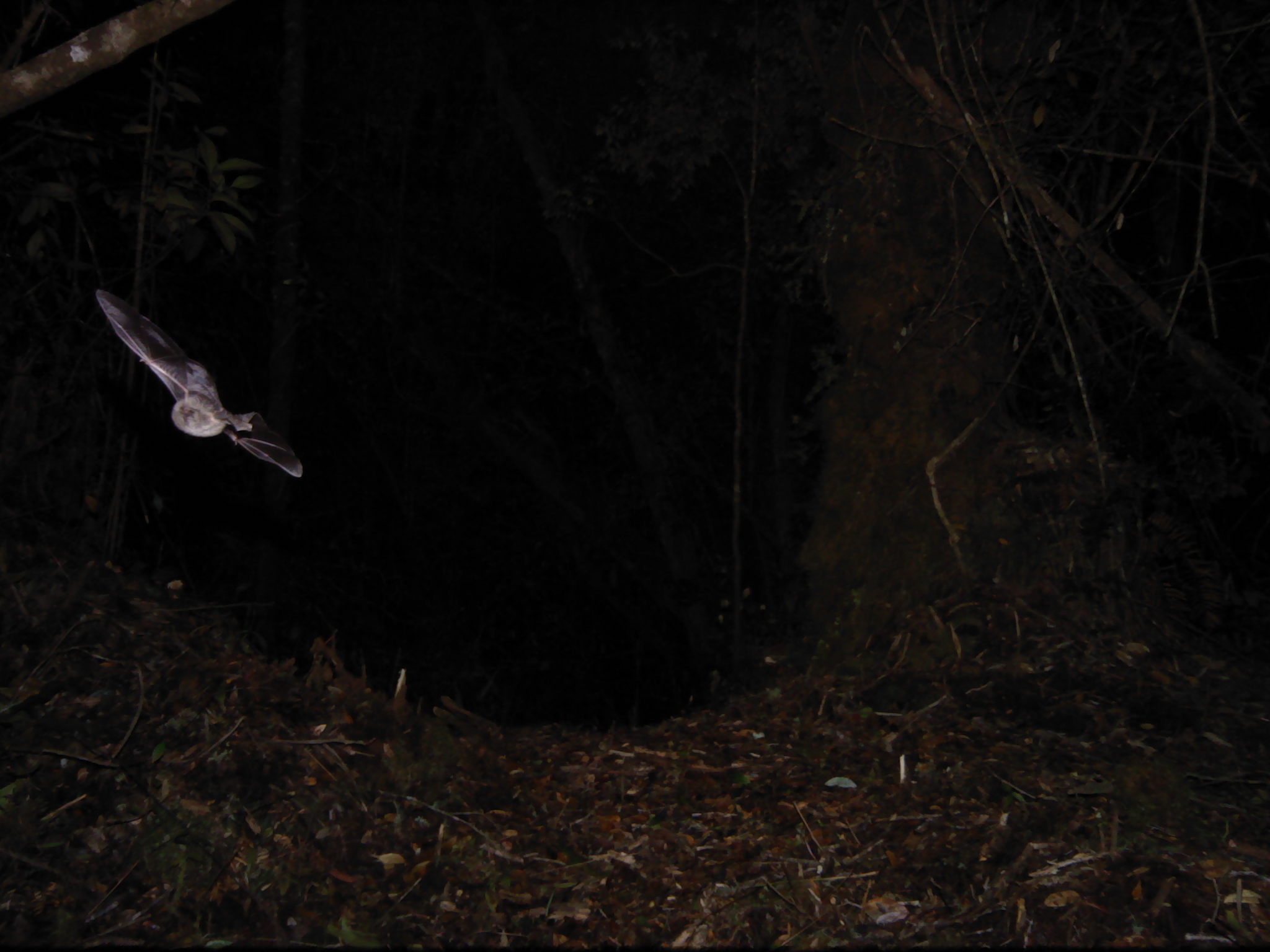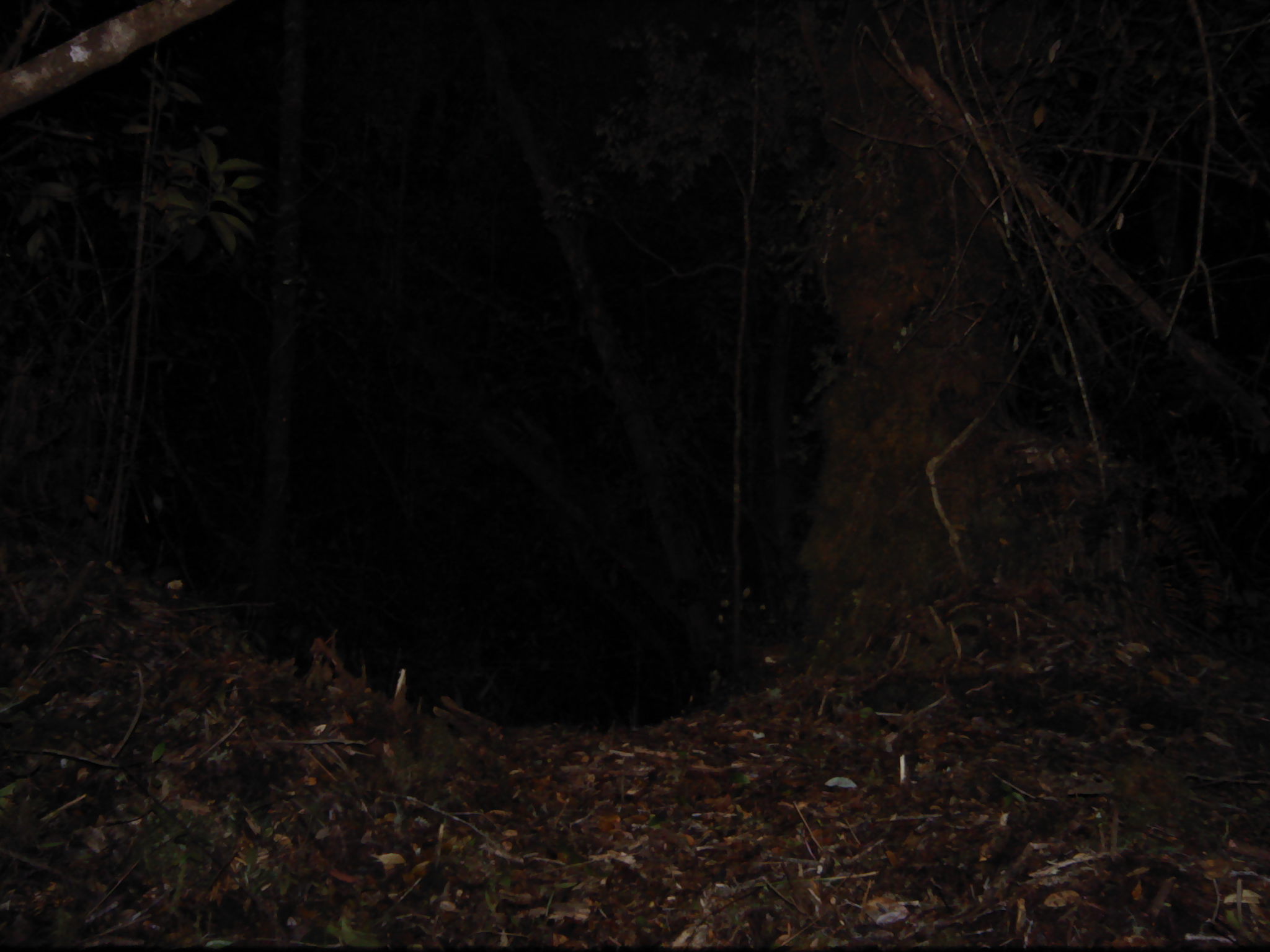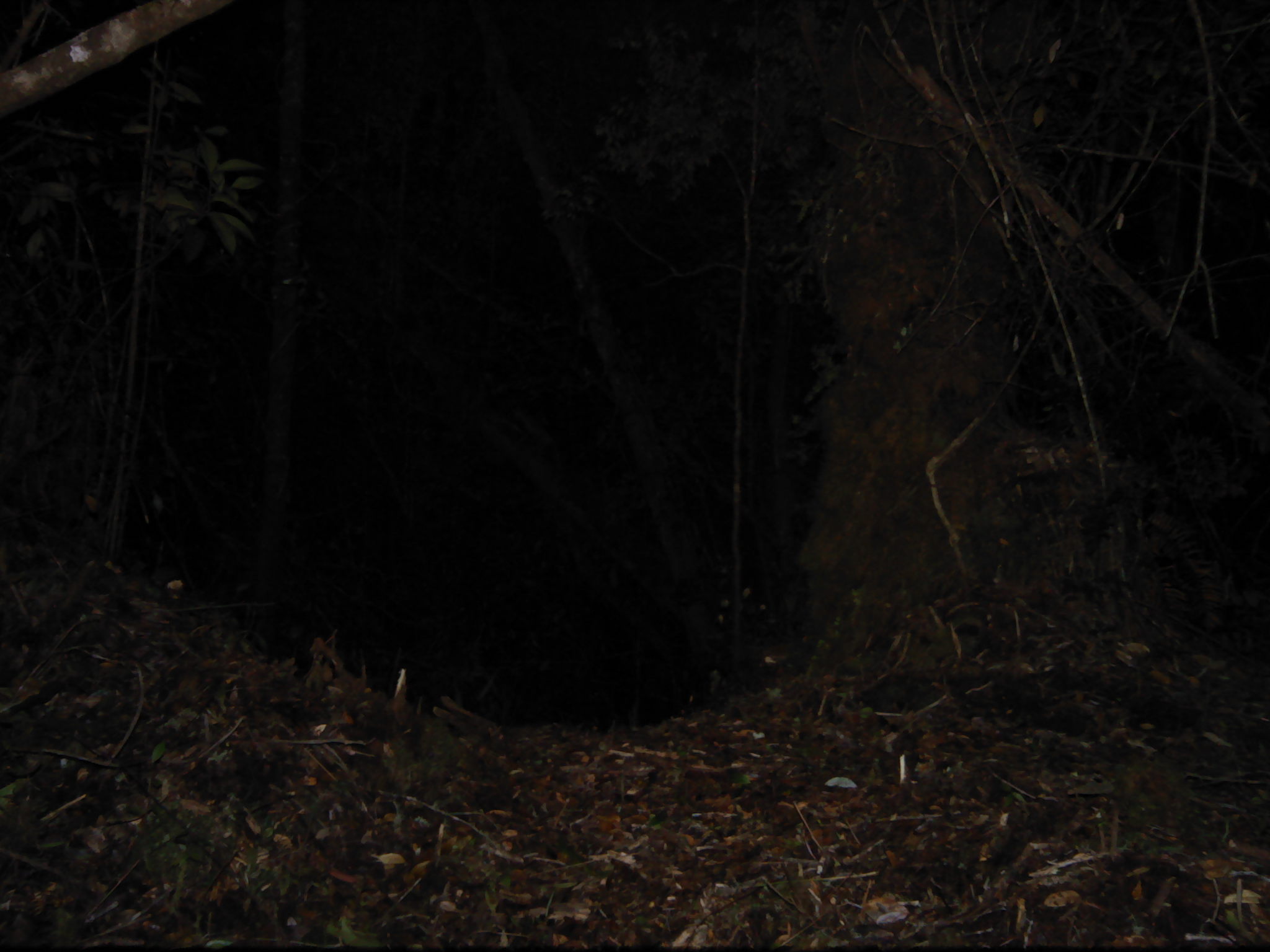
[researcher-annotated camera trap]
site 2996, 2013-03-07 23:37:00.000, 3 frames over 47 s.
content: unidentified animal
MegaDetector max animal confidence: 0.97